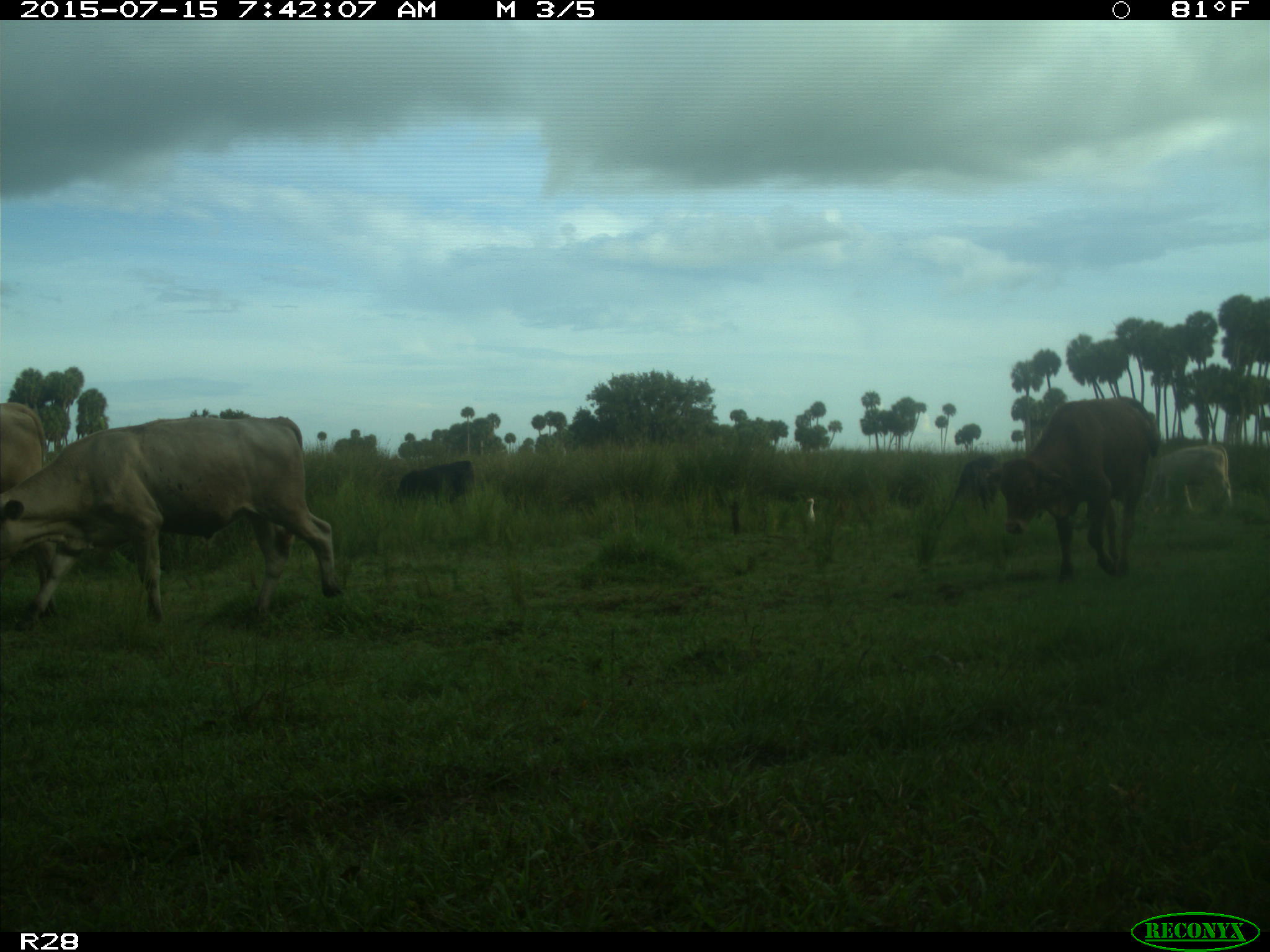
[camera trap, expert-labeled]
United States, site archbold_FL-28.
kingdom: Animalia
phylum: Chordata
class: Mammalia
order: Artiodactyla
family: Bovidae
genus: Bos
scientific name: Bos taurus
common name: domestic cow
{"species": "Bos taurus (domestic cow)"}